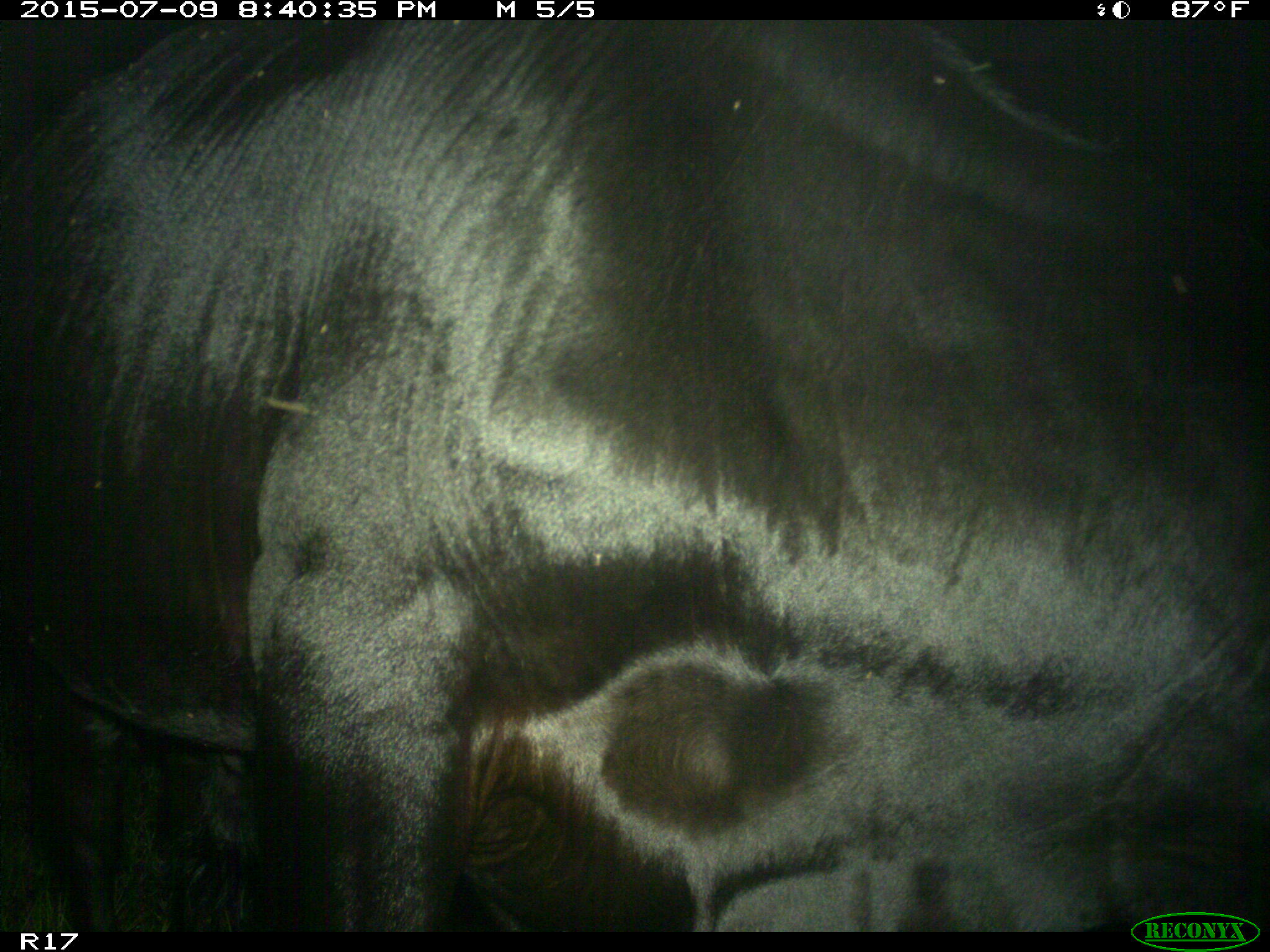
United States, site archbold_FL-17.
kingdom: Animalia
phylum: Chordata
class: Mammalia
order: Artiodactyla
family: Bovidae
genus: Bos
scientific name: Bos taurus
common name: domestic cow